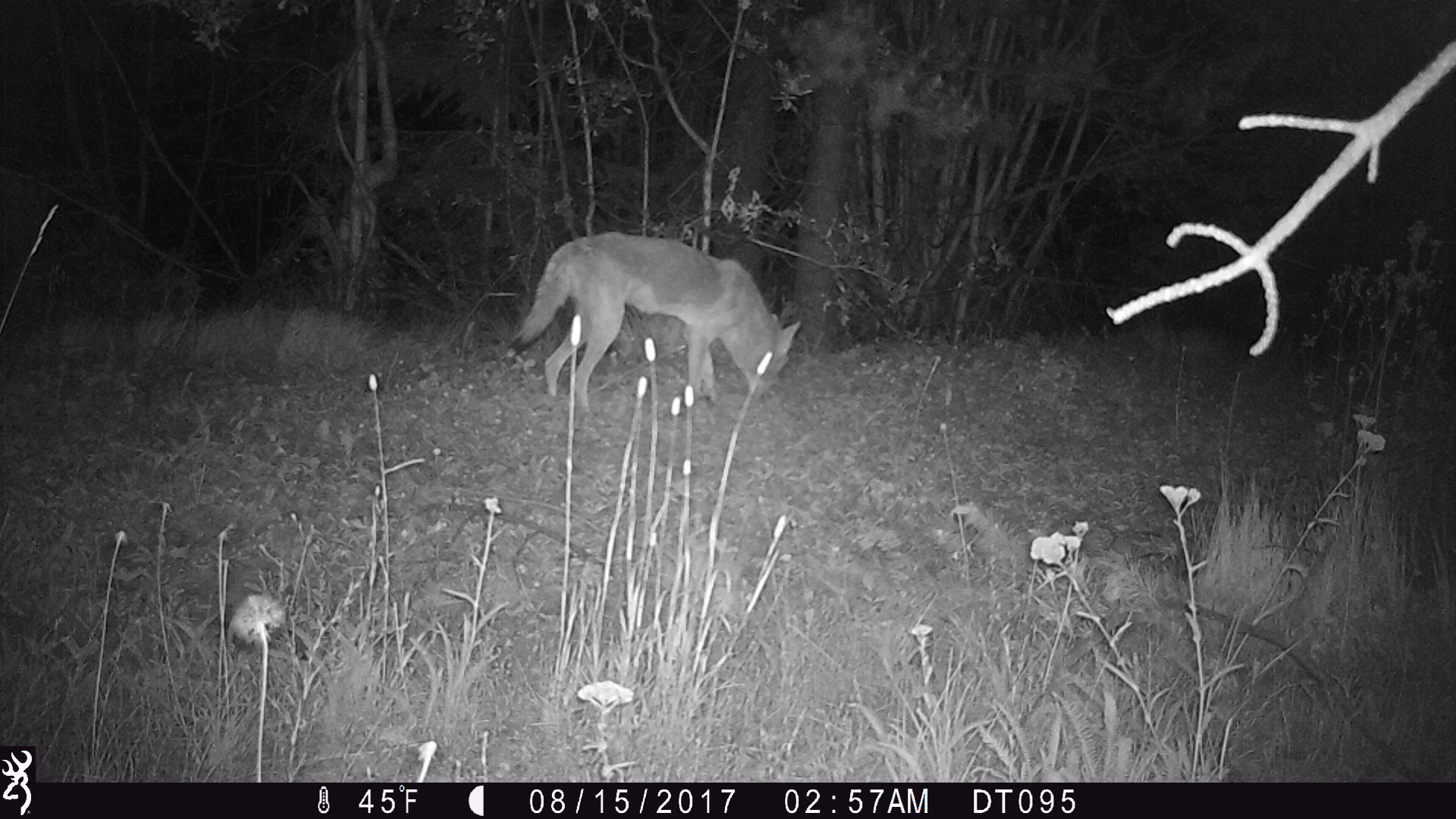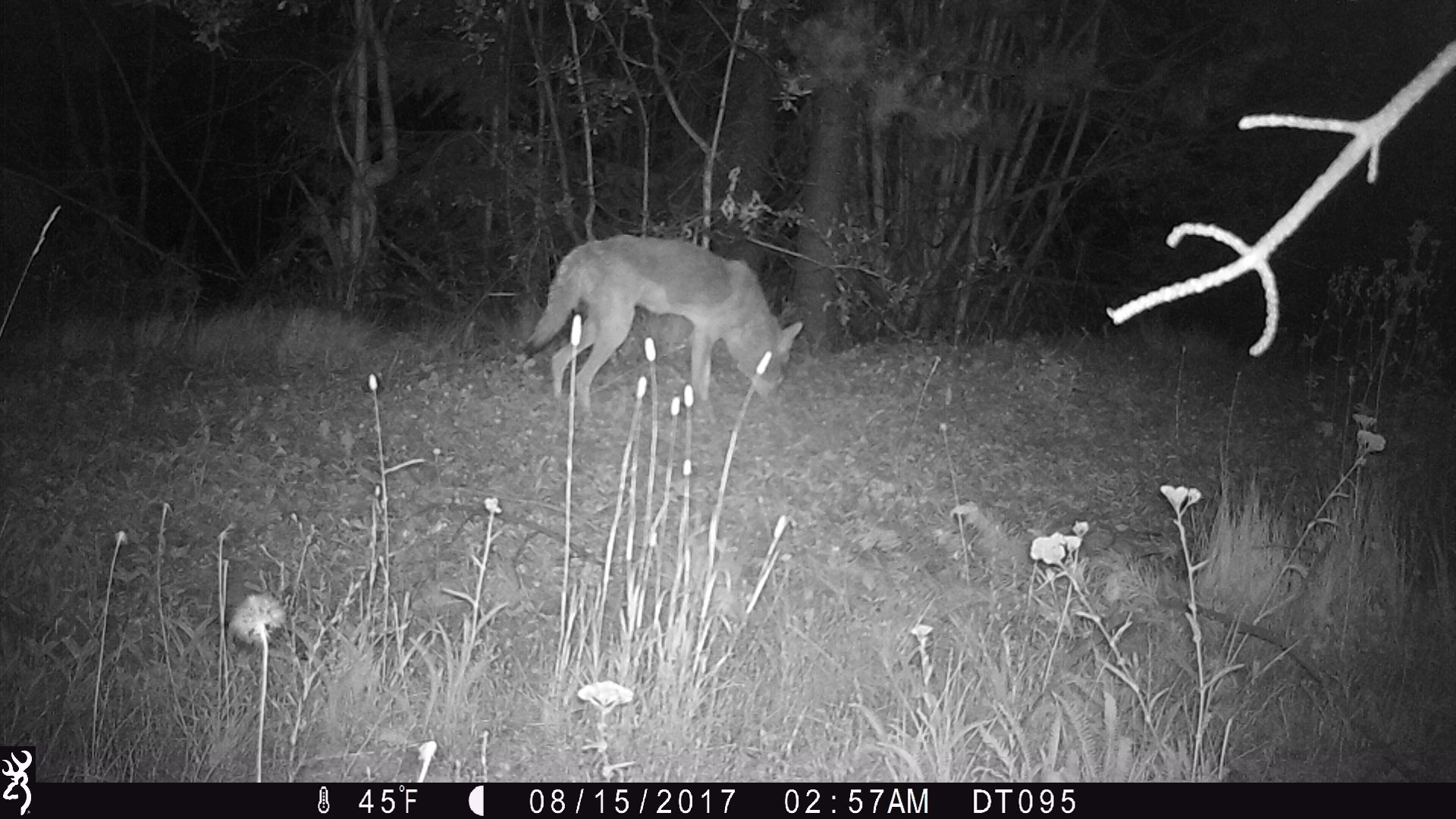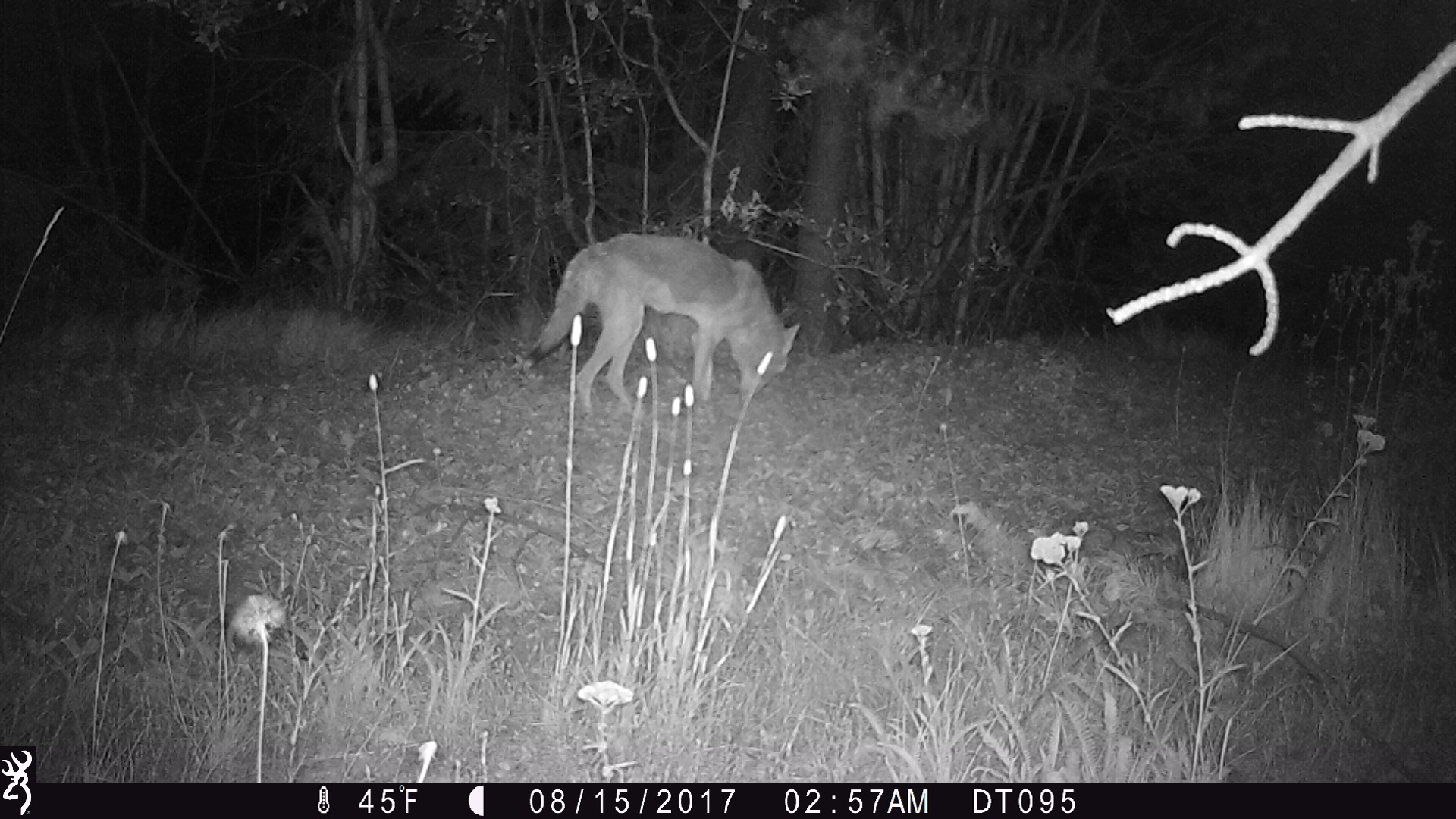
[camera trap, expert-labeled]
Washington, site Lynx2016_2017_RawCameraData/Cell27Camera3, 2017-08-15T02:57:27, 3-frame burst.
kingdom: Animalia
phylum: Chordata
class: Mammalia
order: Carnivora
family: Canidae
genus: Canis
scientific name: Canis latrans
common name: coyote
Canis latrans (coyote). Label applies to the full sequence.